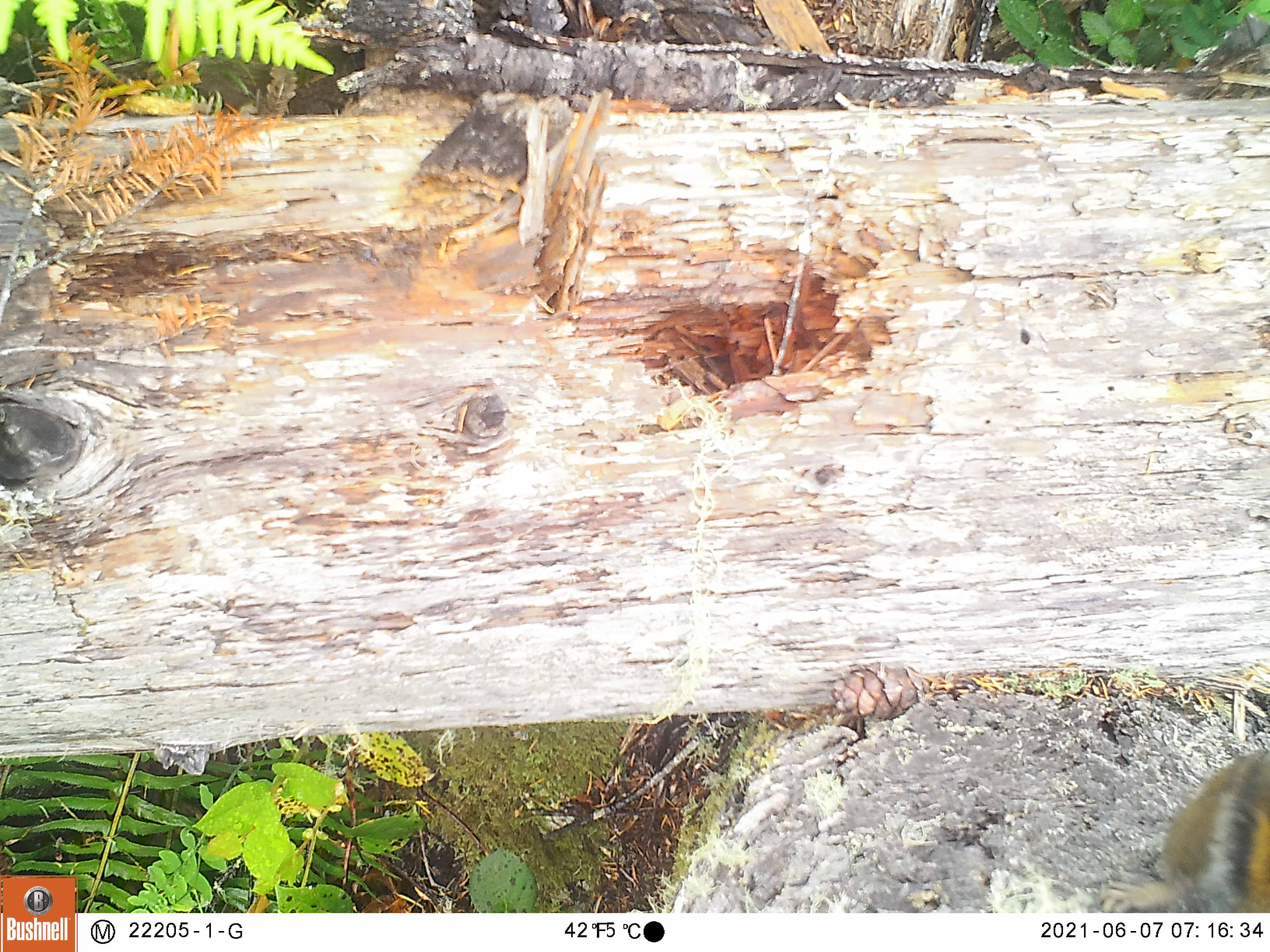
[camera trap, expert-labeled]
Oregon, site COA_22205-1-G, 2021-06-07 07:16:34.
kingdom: Animalia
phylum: Chordata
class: Mammalia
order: Rodentia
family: Sciuridae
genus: Neotamias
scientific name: Neotamias townsendii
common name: townsend's chipmunk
Townsend's chipmunk (Neotamias townsendii).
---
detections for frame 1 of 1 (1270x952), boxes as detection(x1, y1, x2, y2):
townsend's chipmunk: detection(1063, 724, 1268, 913)